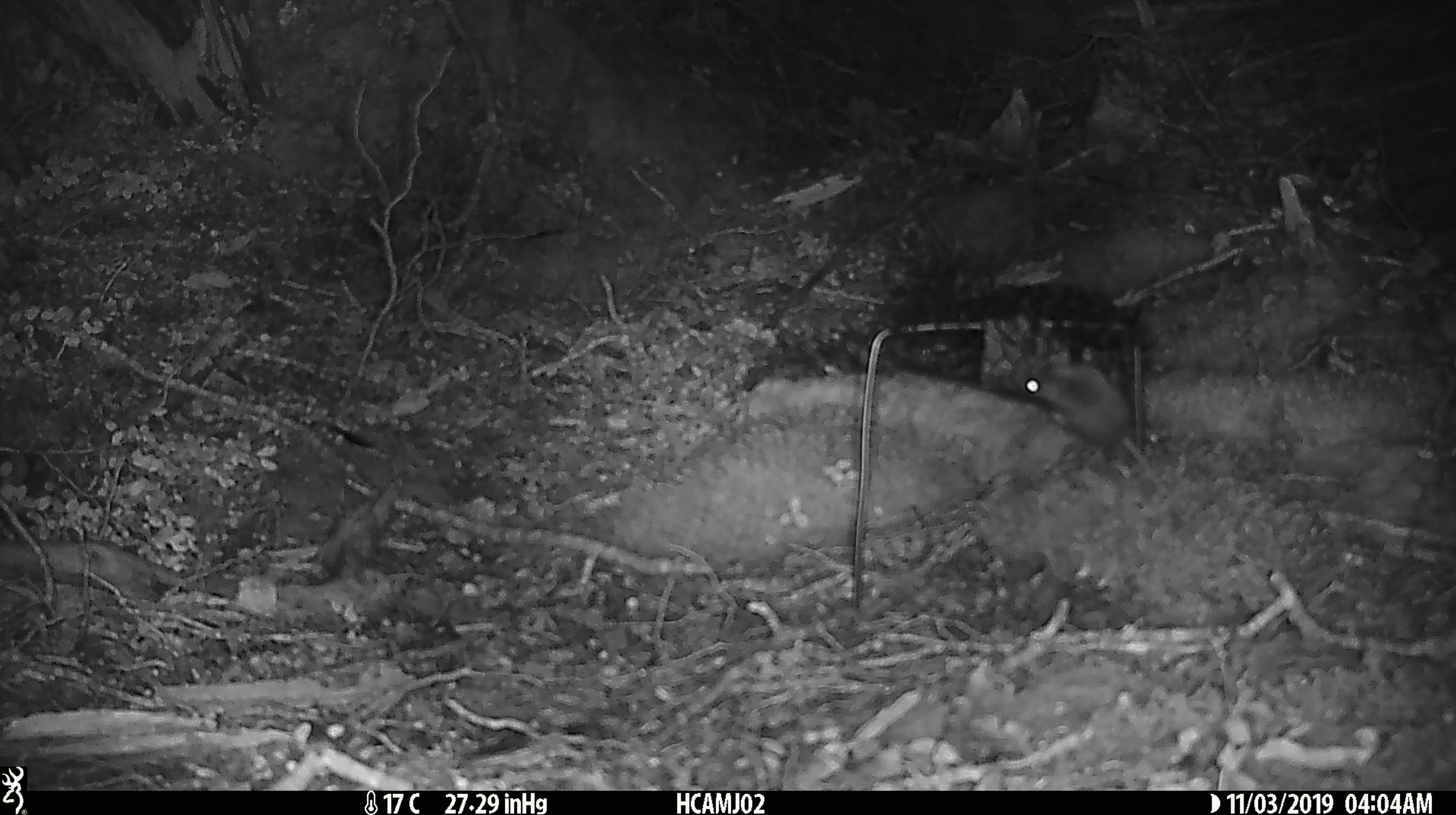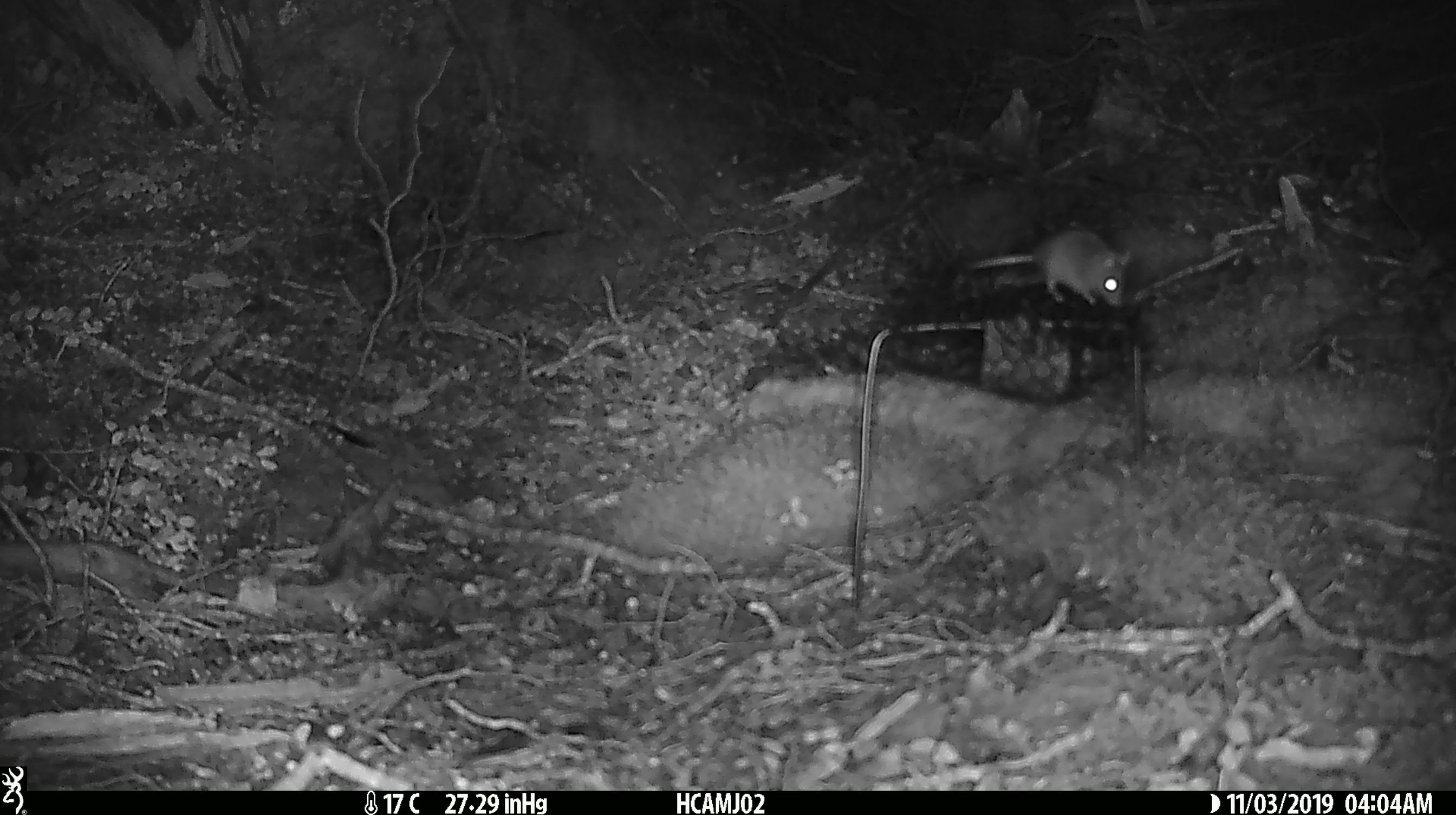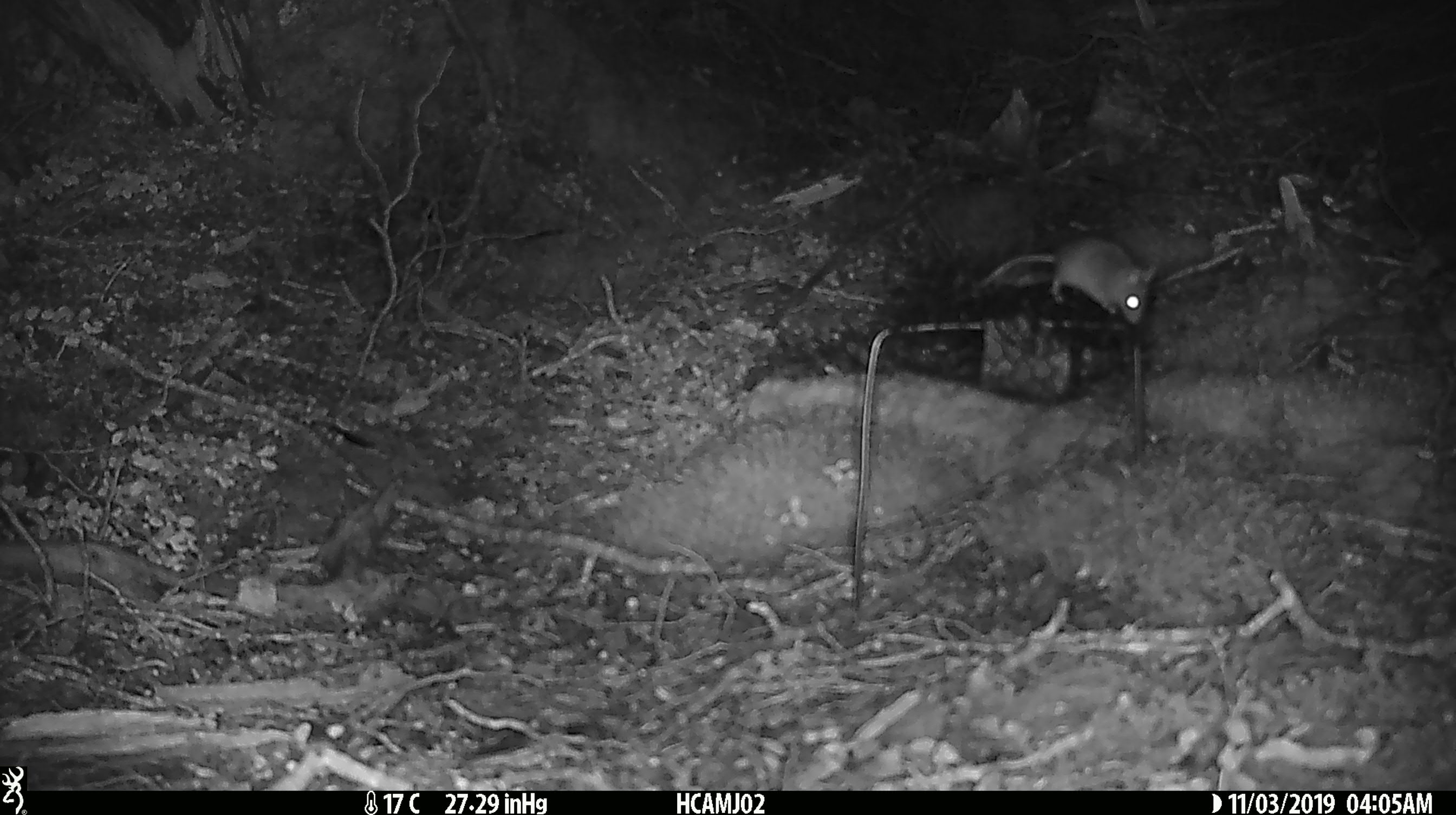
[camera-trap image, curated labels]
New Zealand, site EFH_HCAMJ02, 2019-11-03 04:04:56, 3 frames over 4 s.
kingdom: Animalia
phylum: Chordata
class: Mammalia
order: Rodentia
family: Muridae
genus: Mus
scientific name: Mus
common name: mouse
Mouse (Mus).